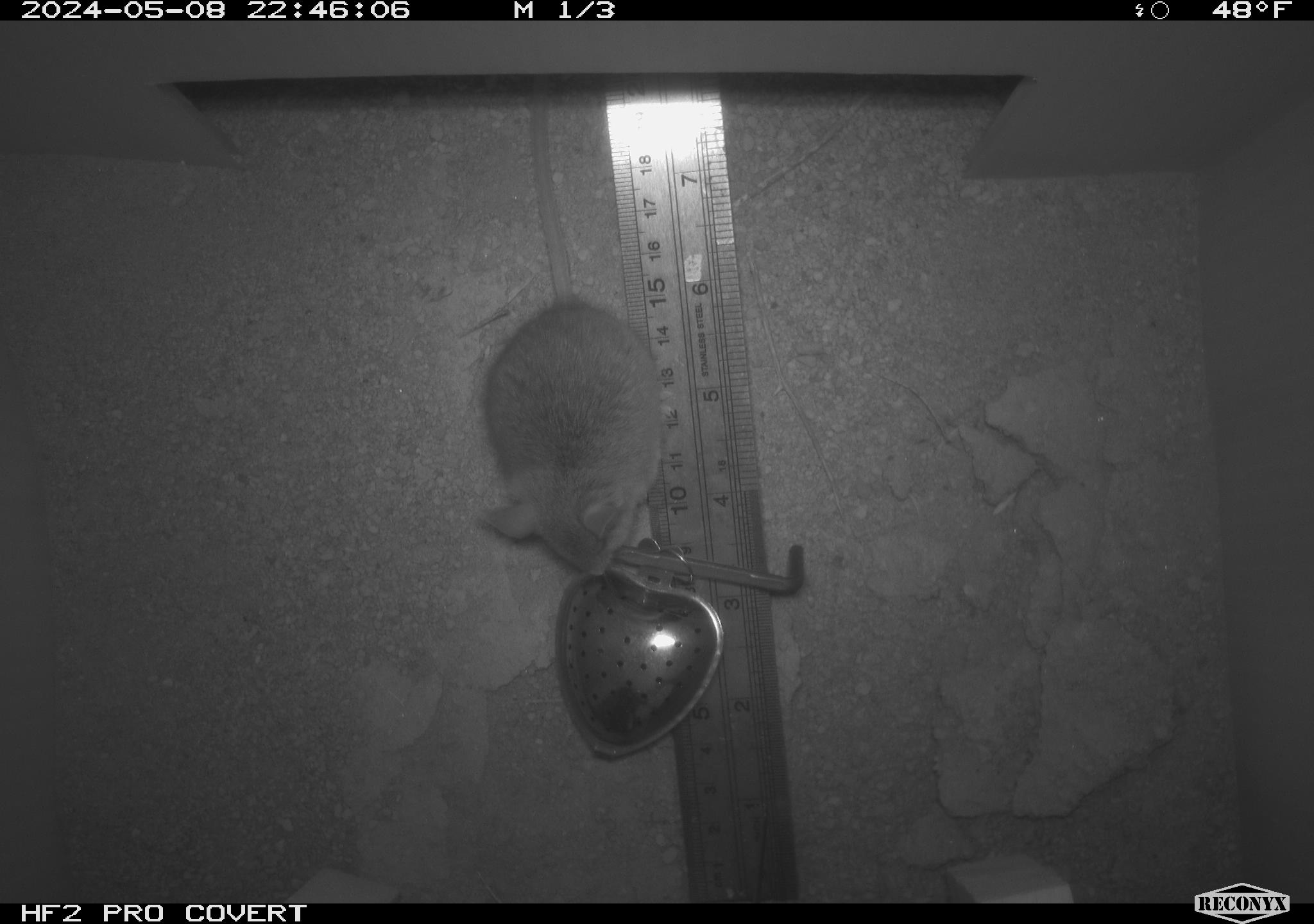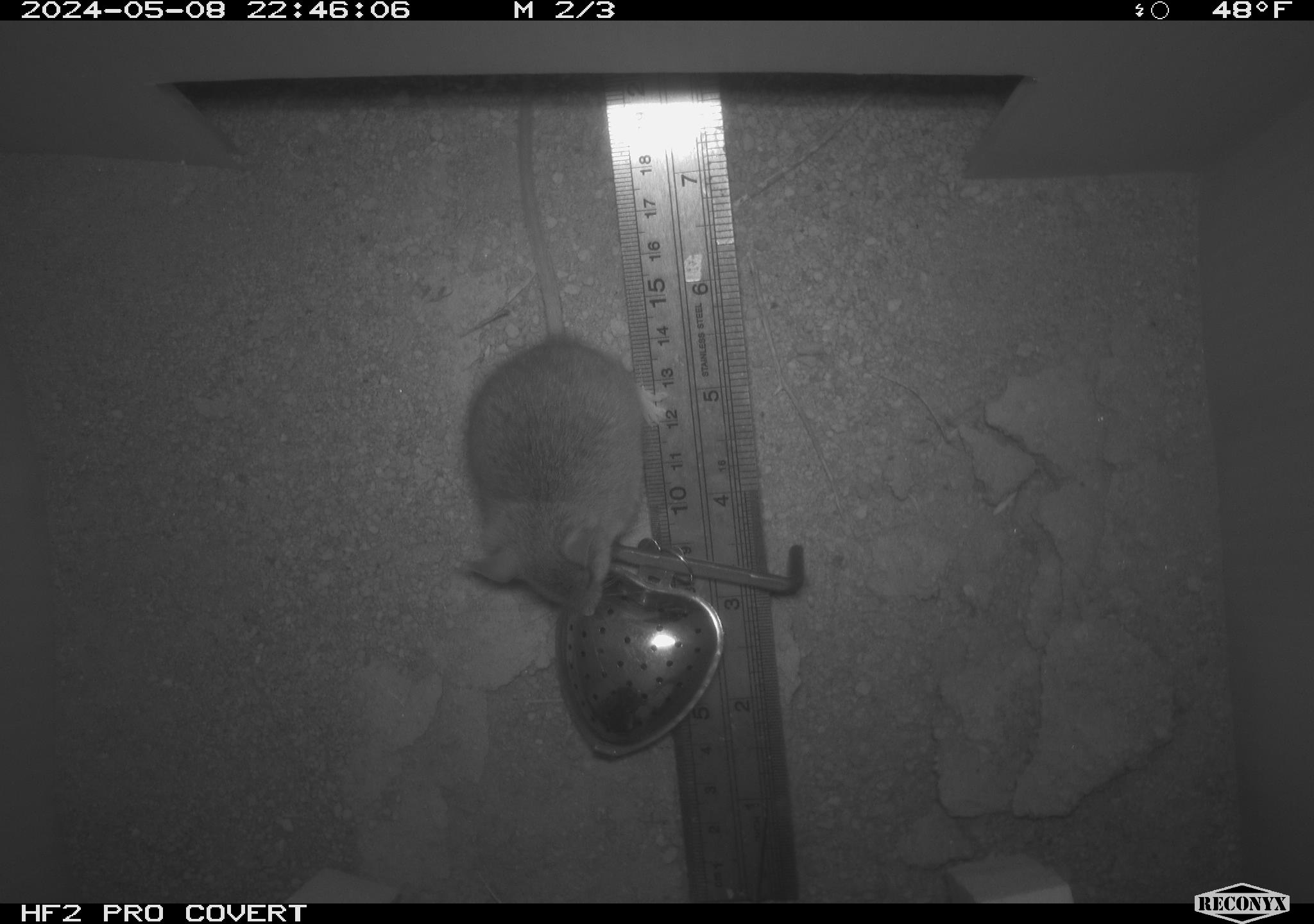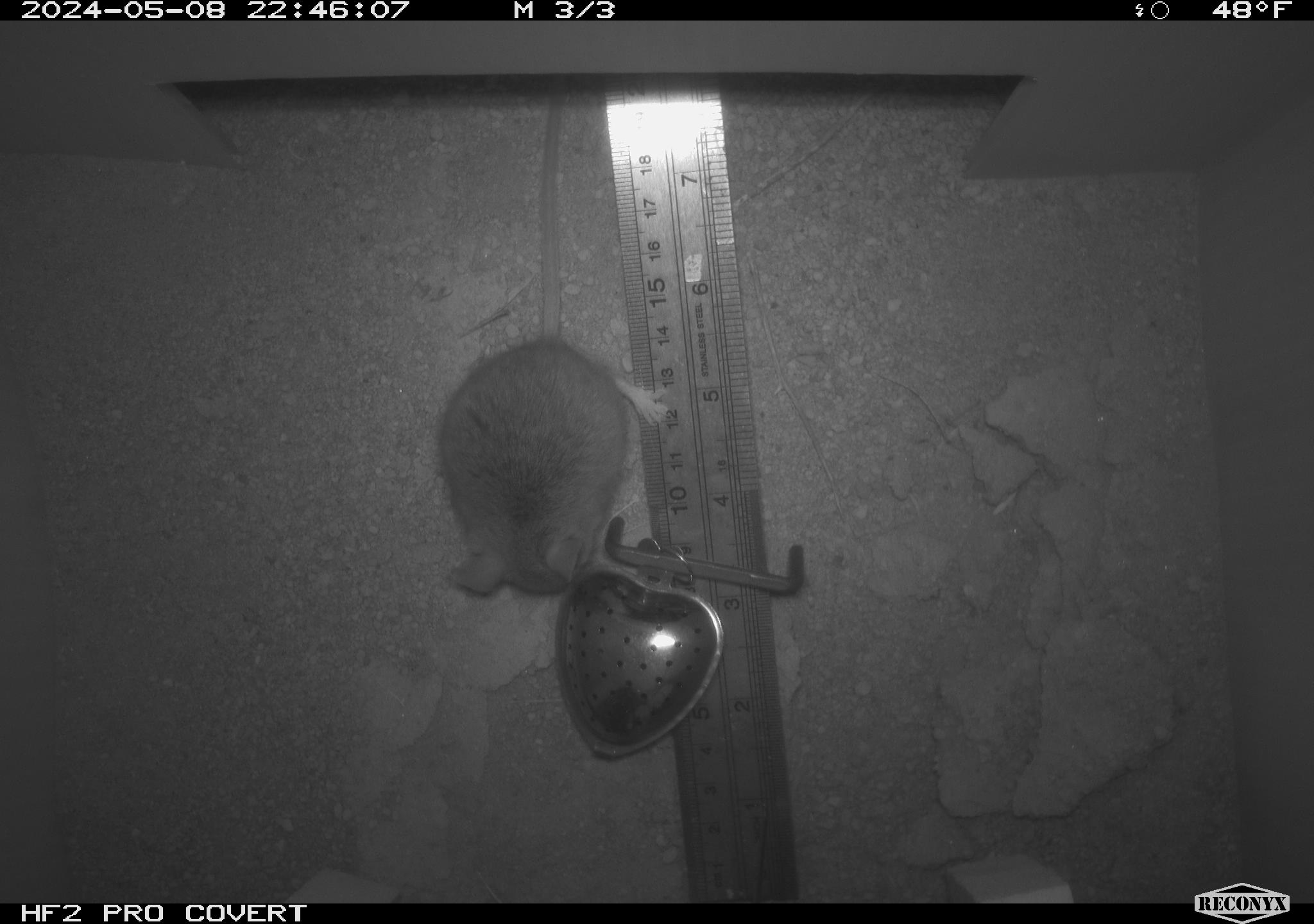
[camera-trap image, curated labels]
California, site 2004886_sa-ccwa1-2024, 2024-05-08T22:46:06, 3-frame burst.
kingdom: Animalia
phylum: Chordata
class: Mammalia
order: Rodentia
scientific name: Rodentia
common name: mouse species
Mouse species (Rodentia).